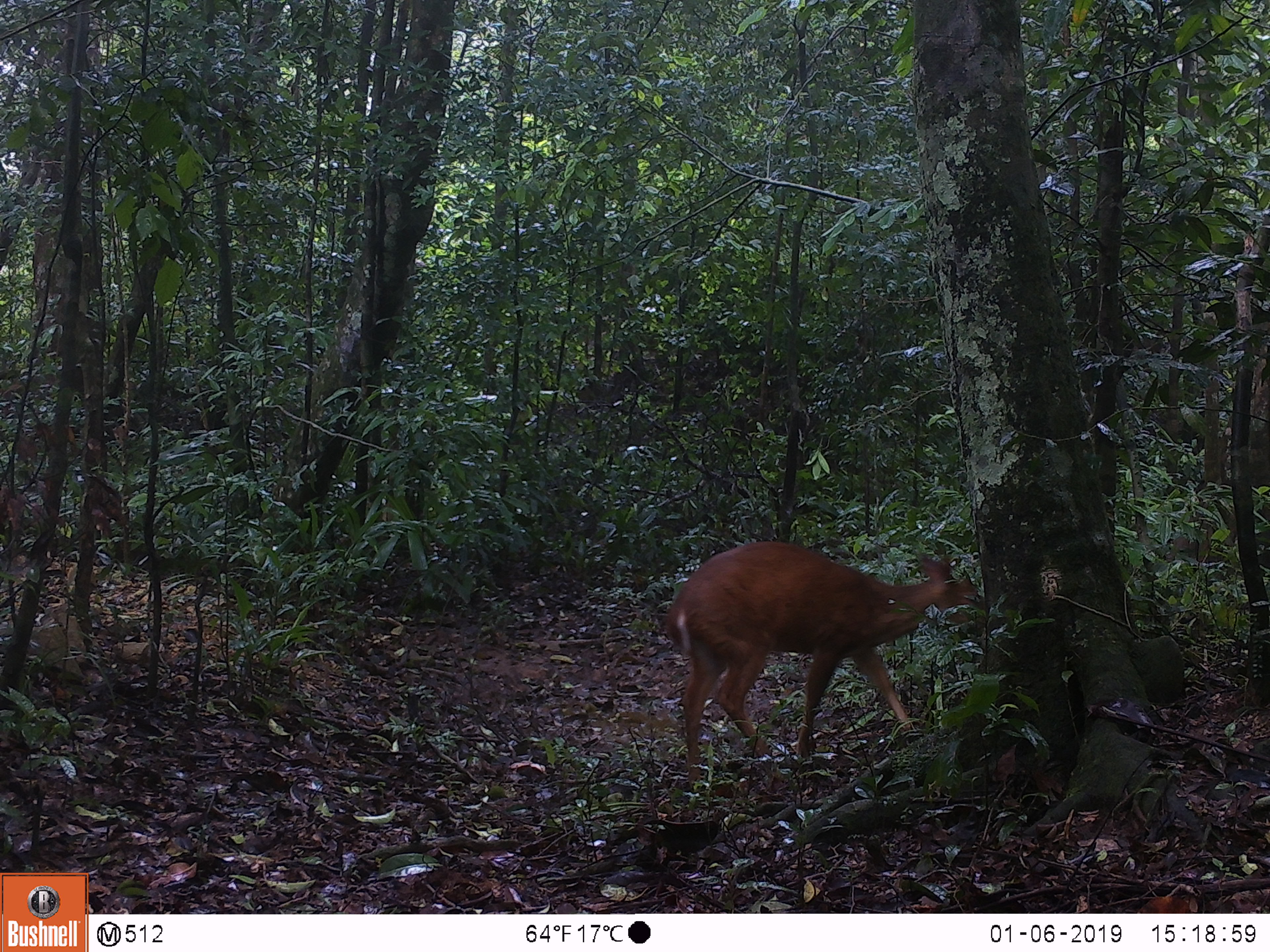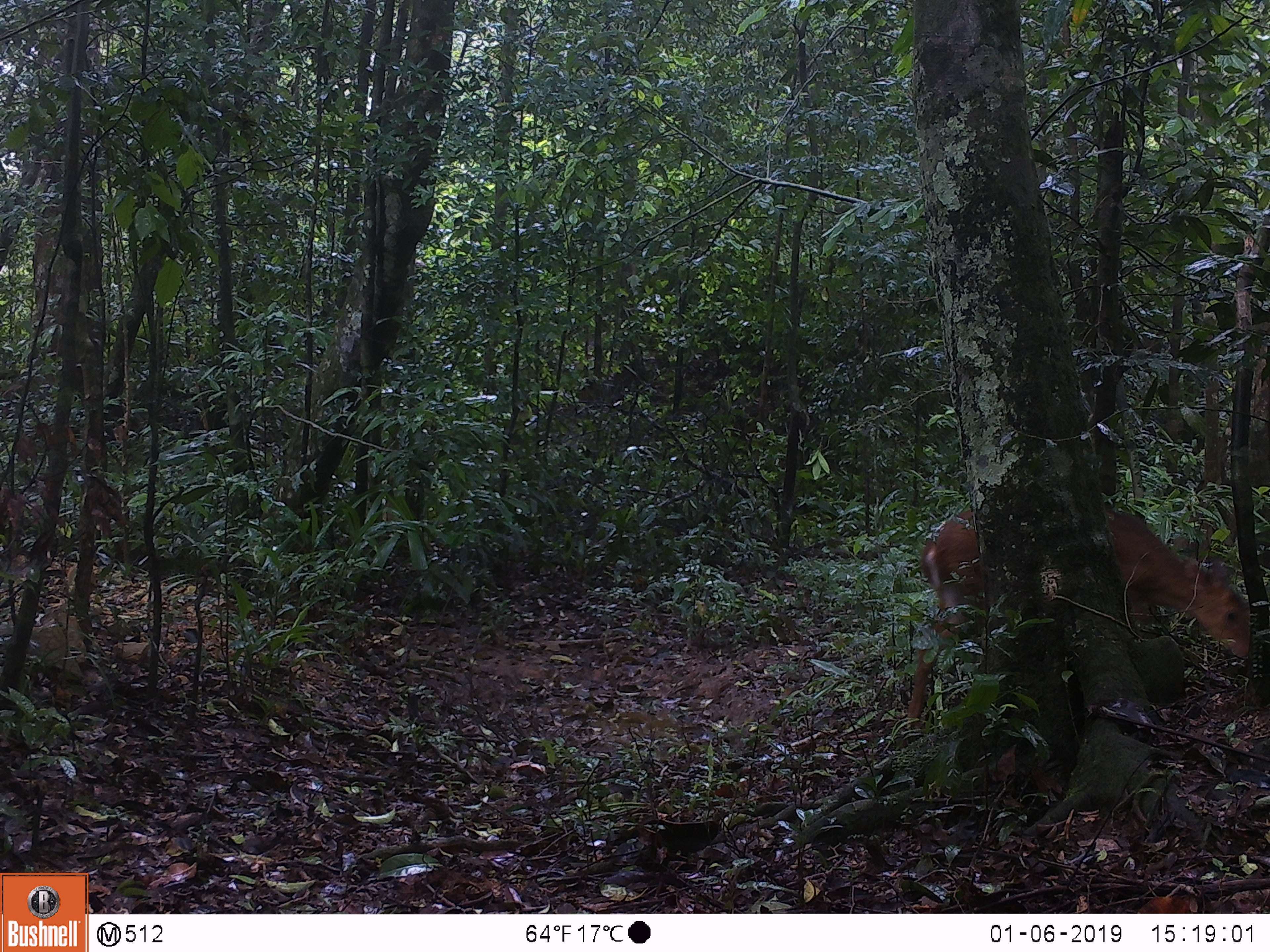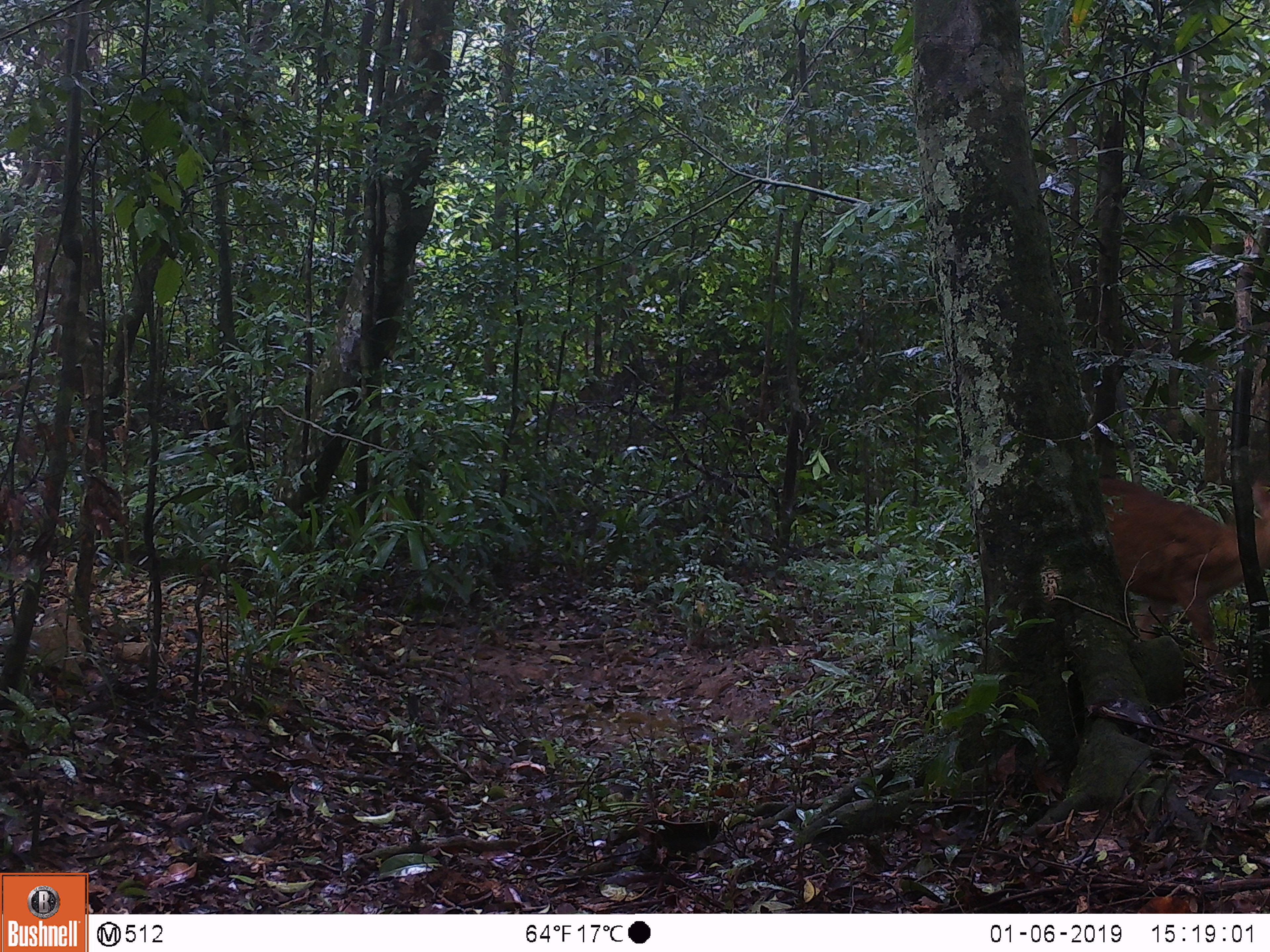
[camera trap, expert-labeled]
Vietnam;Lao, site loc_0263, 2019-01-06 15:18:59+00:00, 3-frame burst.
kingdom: Animalia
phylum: Chordata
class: Mammalia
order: Artiodactyla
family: Cervidae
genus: Muntiacus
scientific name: Muntiacus vuquangensis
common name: large-antlered muntjac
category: large antlered muntjac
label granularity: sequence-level